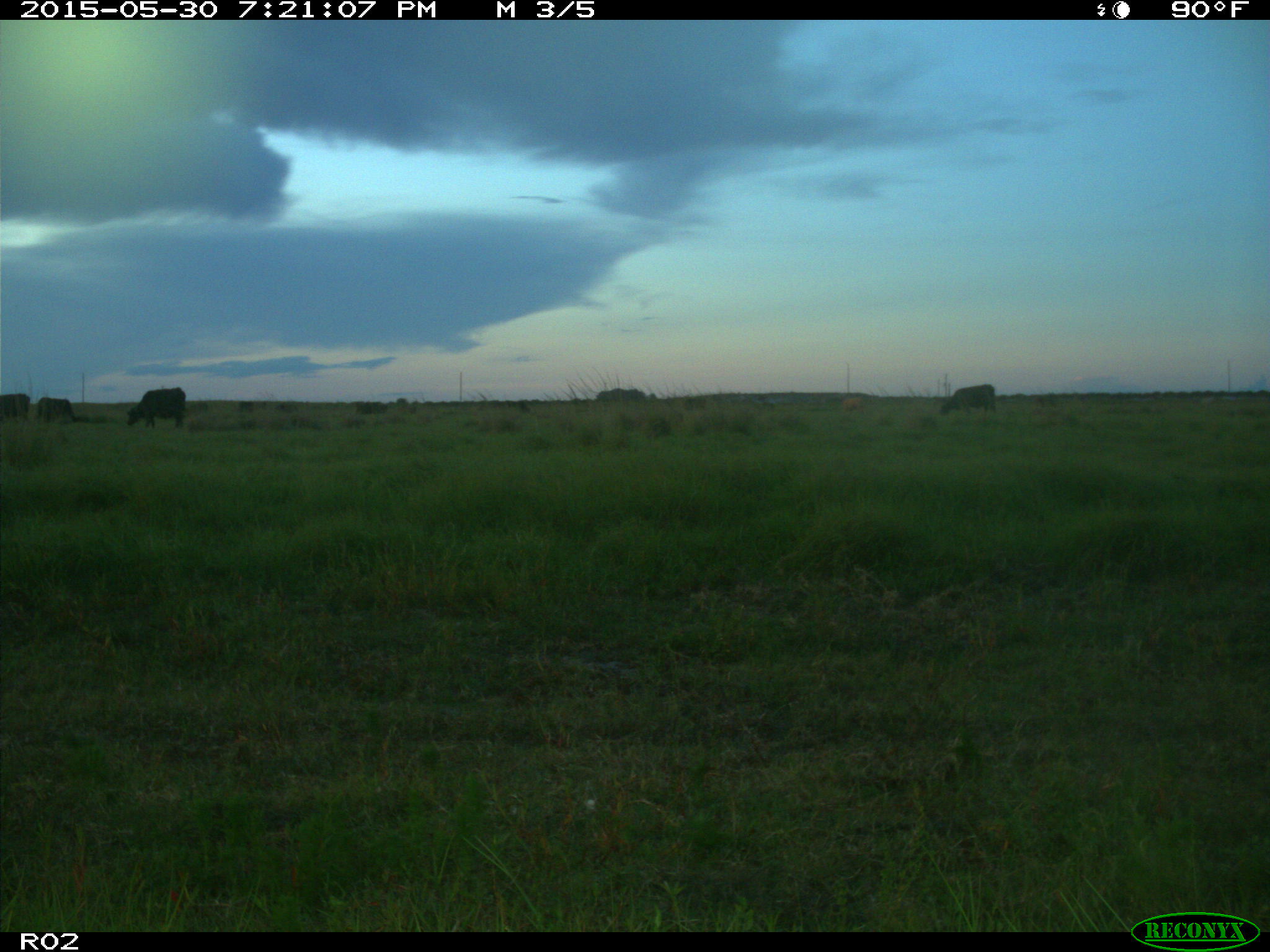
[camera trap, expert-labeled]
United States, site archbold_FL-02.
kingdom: Animalia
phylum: Chordata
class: Mammalia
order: Artiodactyla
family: Bovidae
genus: Bos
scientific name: Bos taurus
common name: domestic cow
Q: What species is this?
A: Bos taurus (domestic cow).